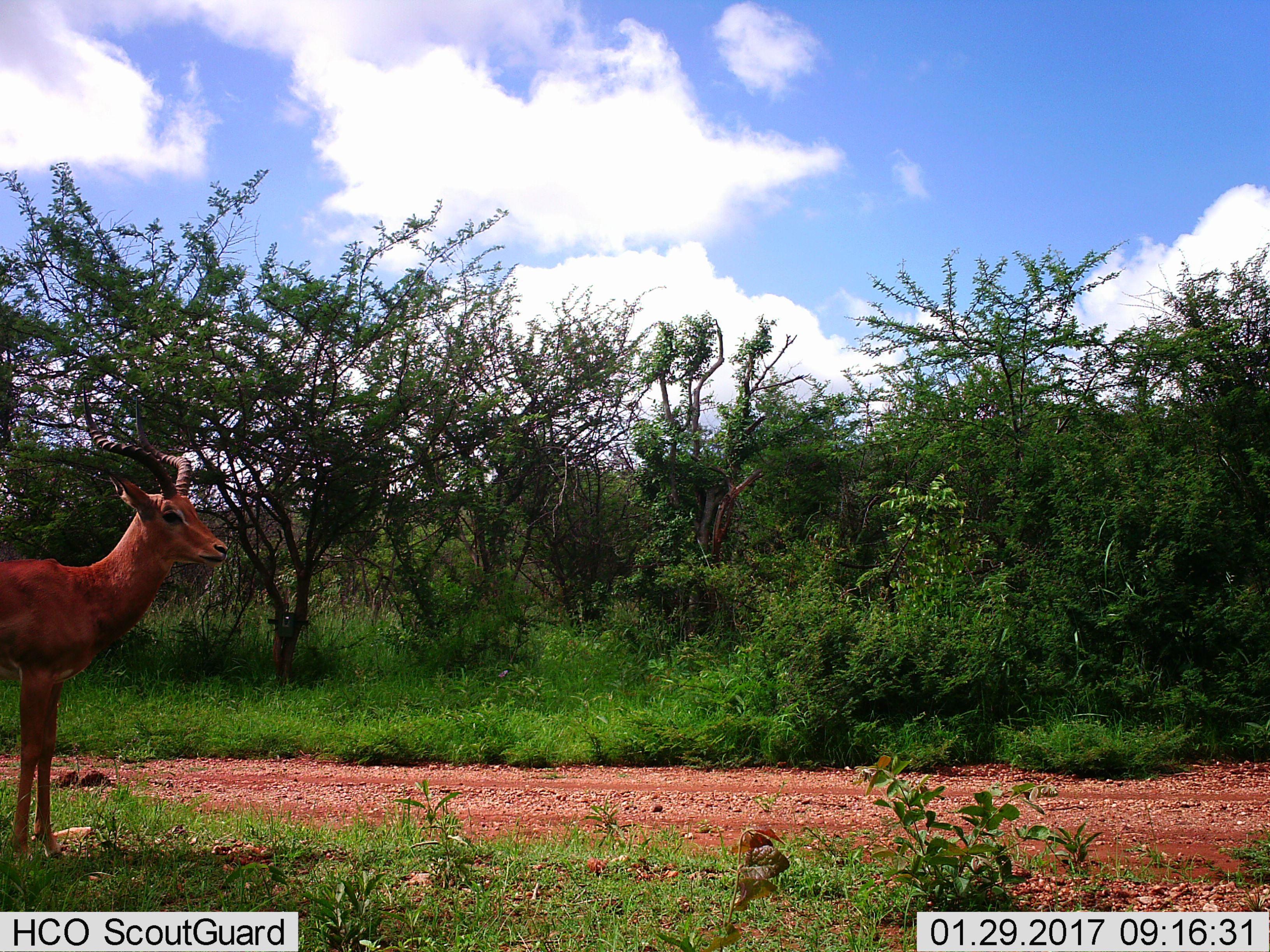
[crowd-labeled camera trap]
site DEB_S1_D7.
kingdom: Animalia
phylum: Chordata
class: Mammalia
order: Artiodactyla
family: Bovidae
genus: Aepyceros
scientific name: Aepyceros melampus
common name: impala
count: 1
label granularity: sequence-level